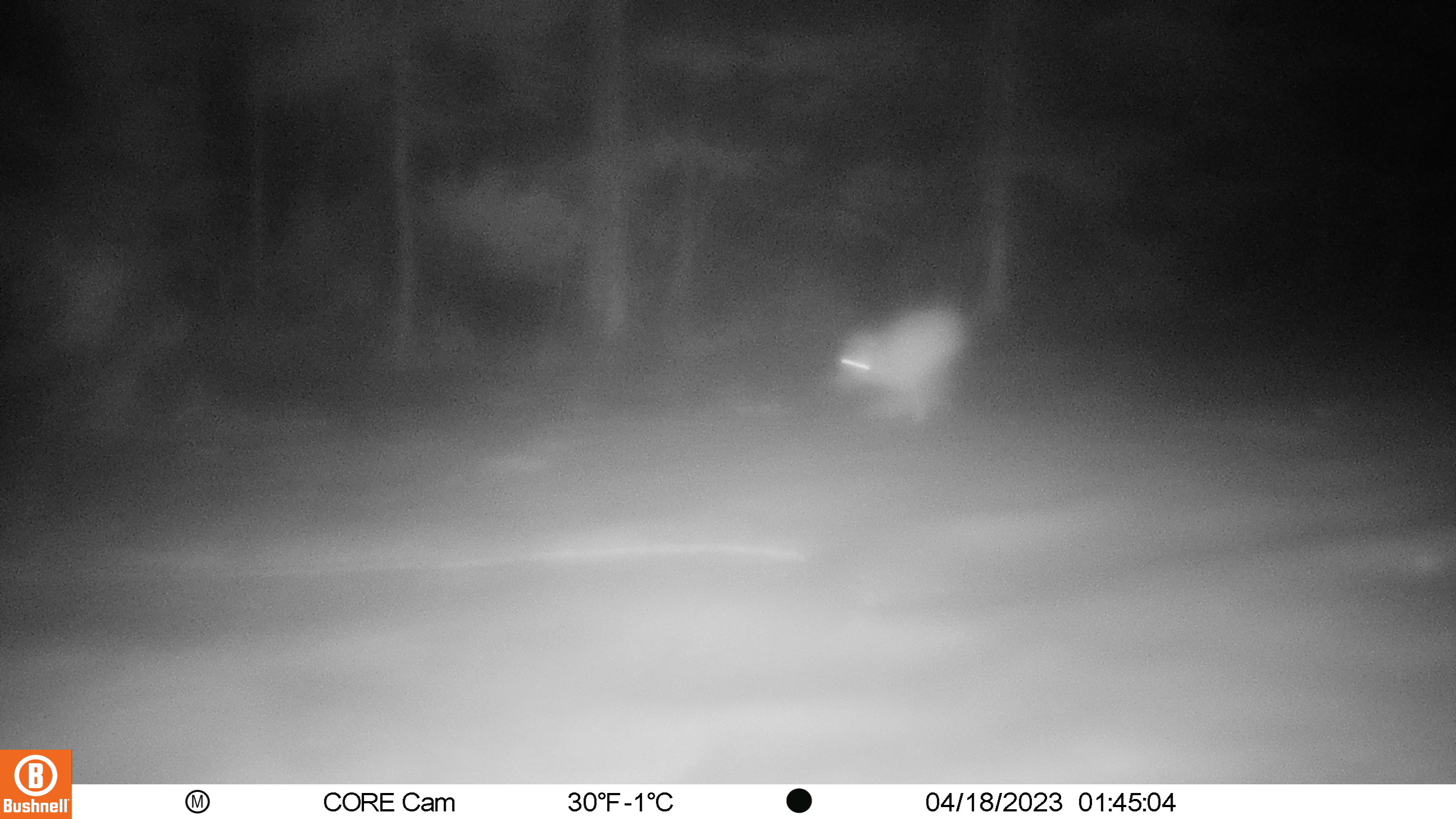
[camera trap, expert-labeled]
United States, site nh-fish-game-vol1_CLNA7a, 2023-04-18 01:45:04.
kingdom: Animalia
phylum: Chordata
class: Mammalia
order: Lagomorpha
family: Leporidae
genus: Lepus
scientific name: Lepus americanus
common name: snowshoe hare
Snowshoe hare (Lepus americanus).